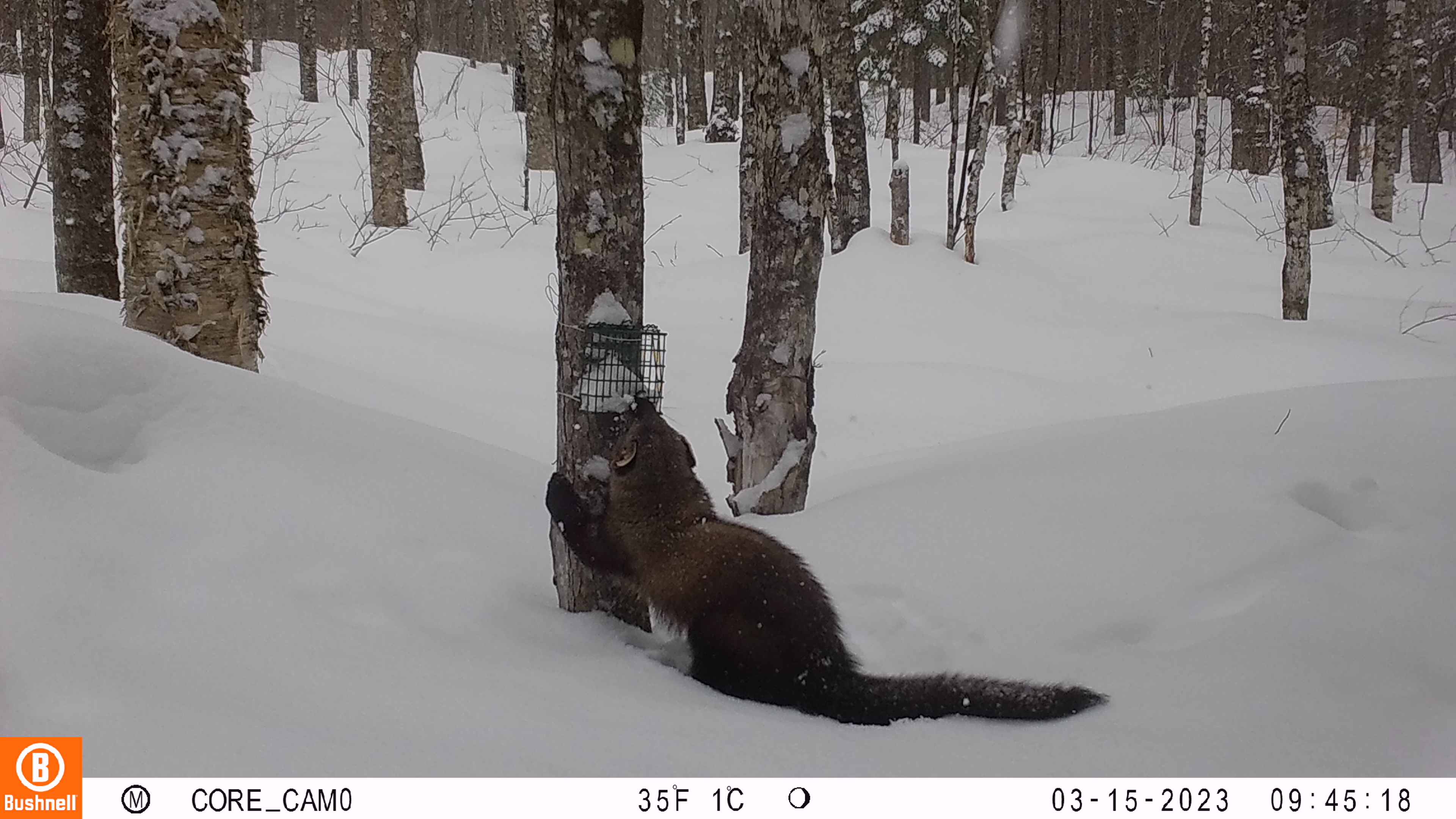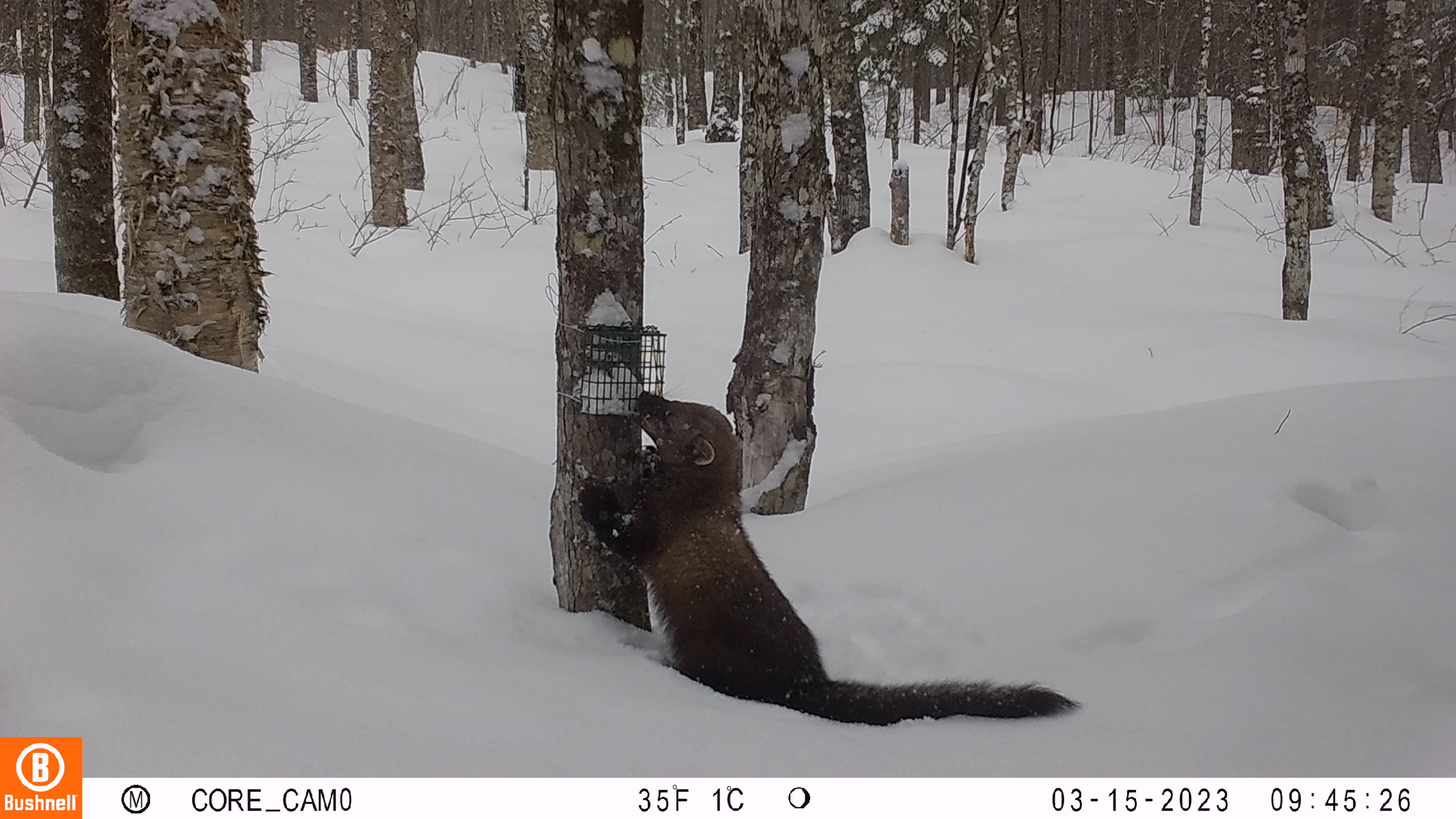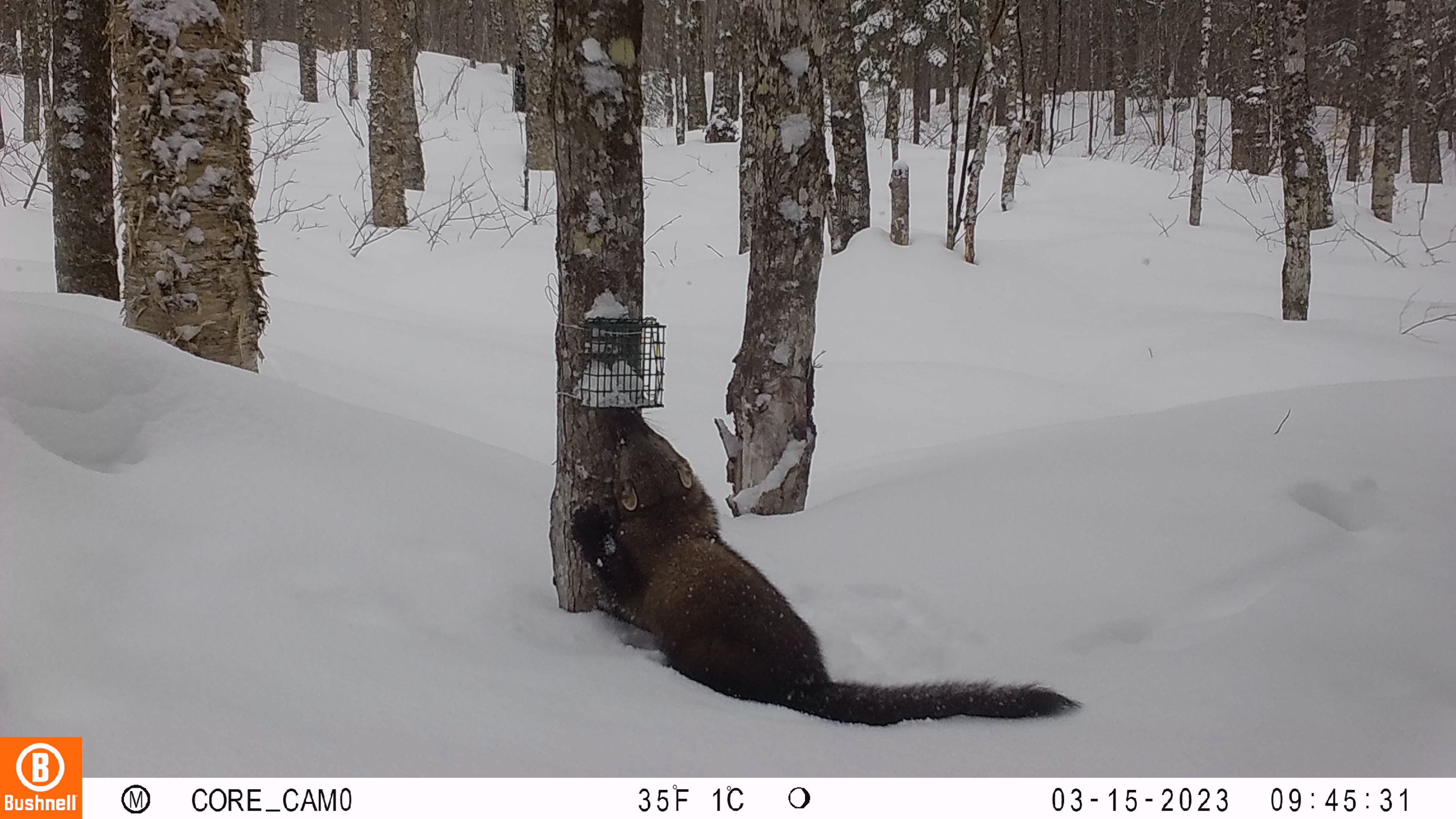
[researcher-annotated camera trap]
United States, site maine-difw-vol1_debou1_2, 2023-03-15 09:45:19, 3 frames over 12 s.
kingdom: Animalia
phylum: Chordata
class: Mammalia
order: Carnivora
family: Mustelidae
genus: Pekania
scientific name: Pekania pennanti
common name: fisher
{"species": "fisher (Pekania pennanti)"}